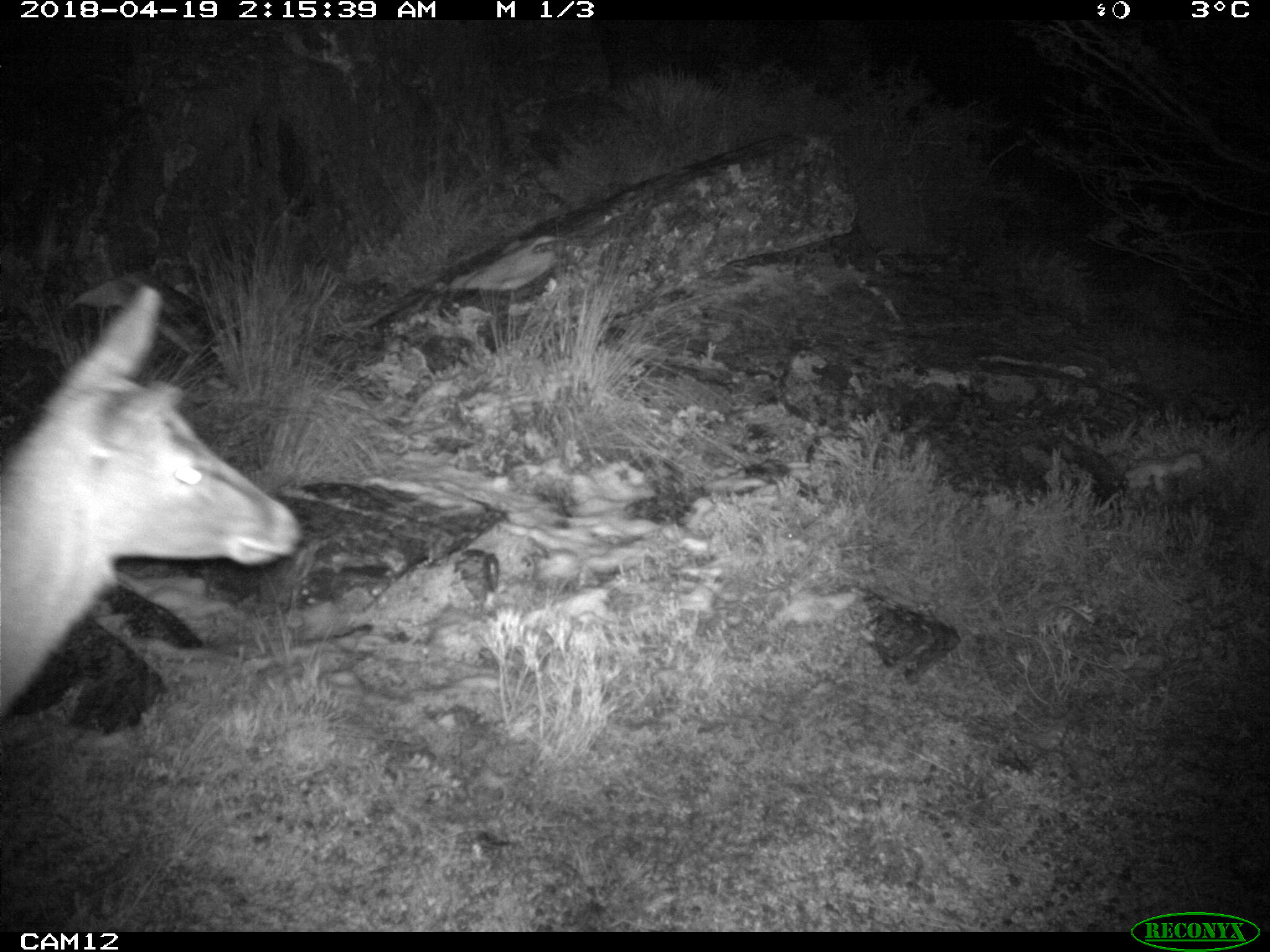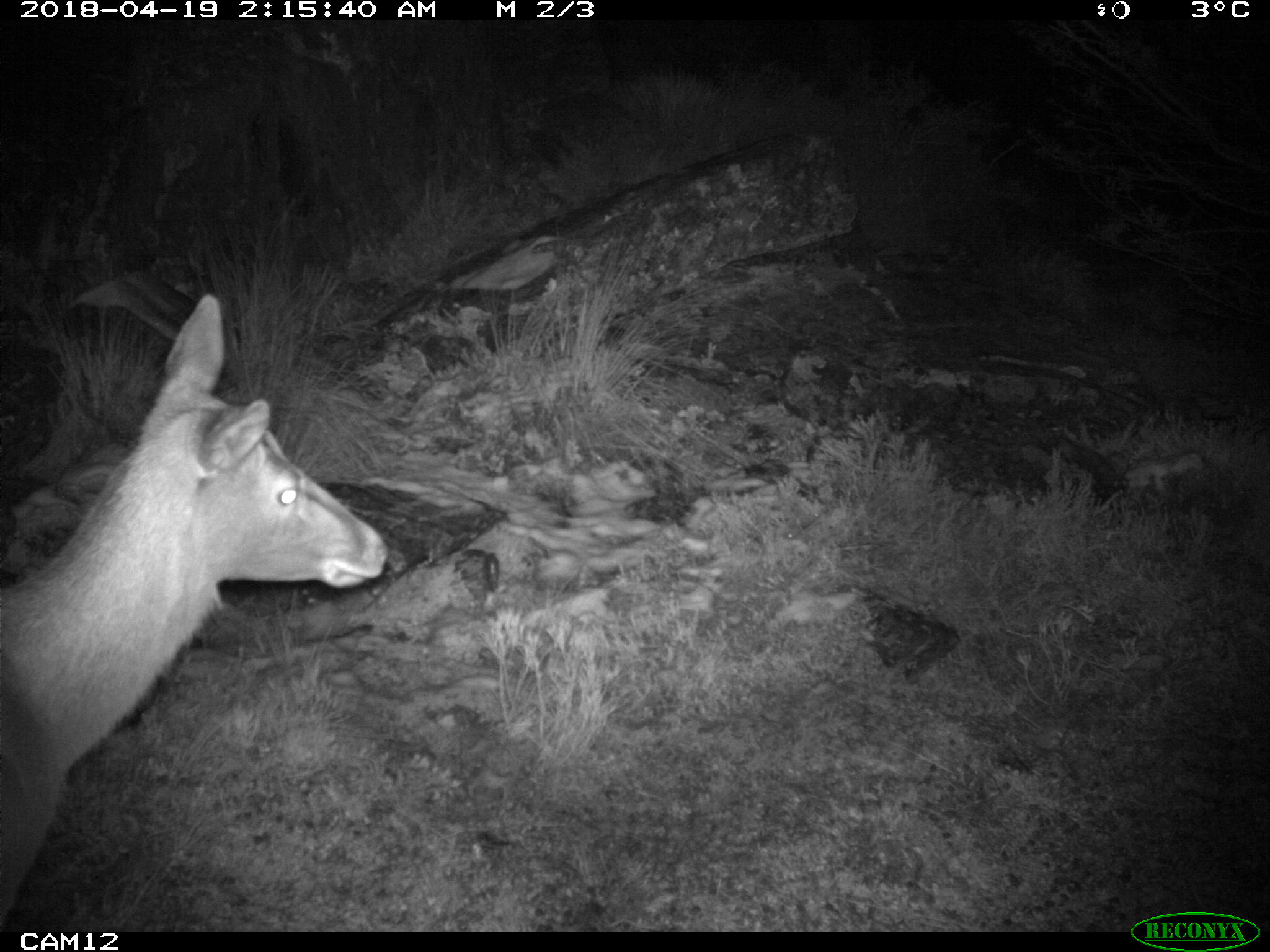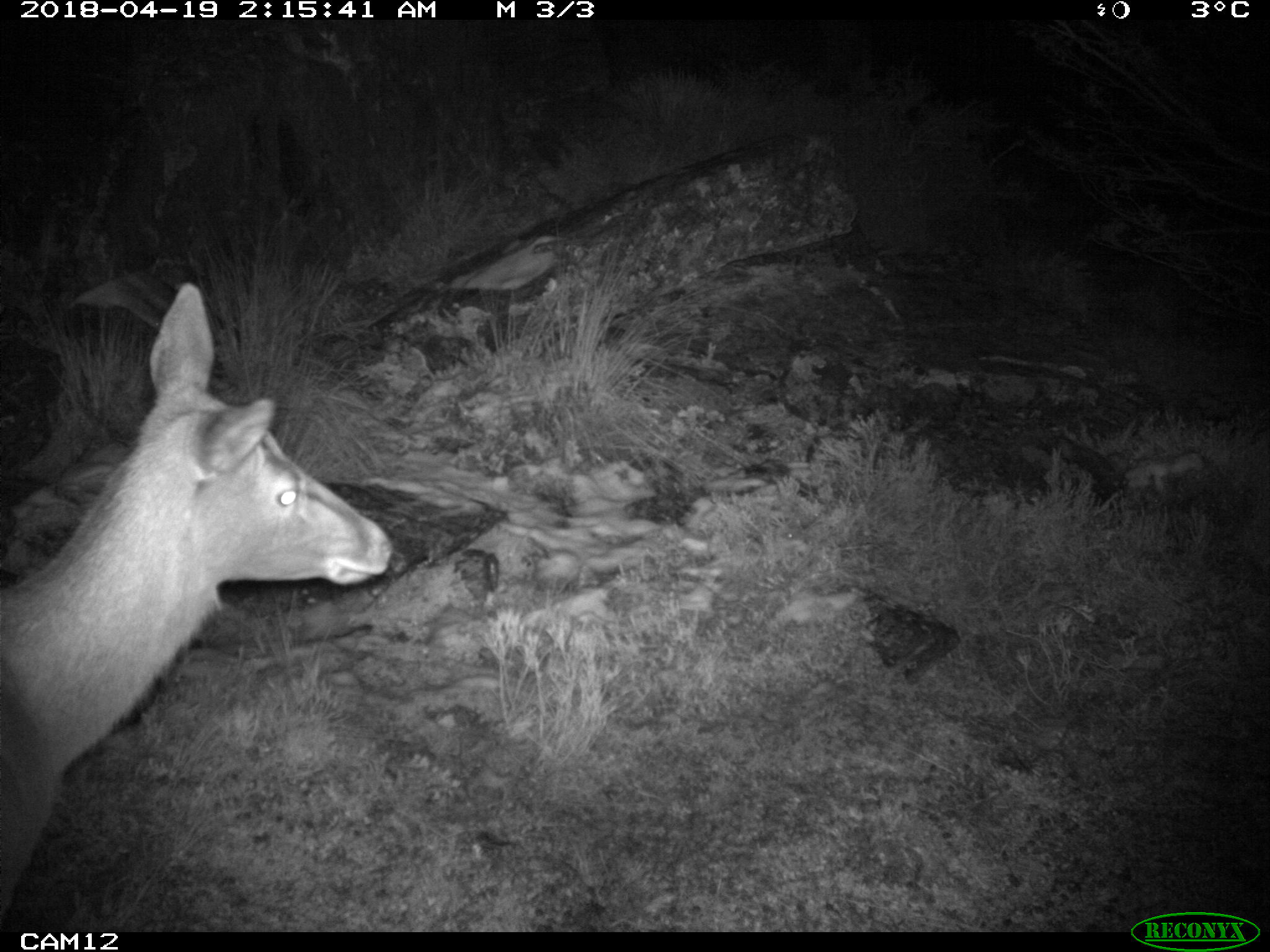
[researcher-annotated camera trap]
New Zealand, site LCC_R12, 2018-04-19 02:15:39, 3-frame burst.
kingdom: Animalia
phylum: Chordata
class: Mammalia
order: Artiodactyla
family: Cervidae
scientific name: Cervidae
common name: deer